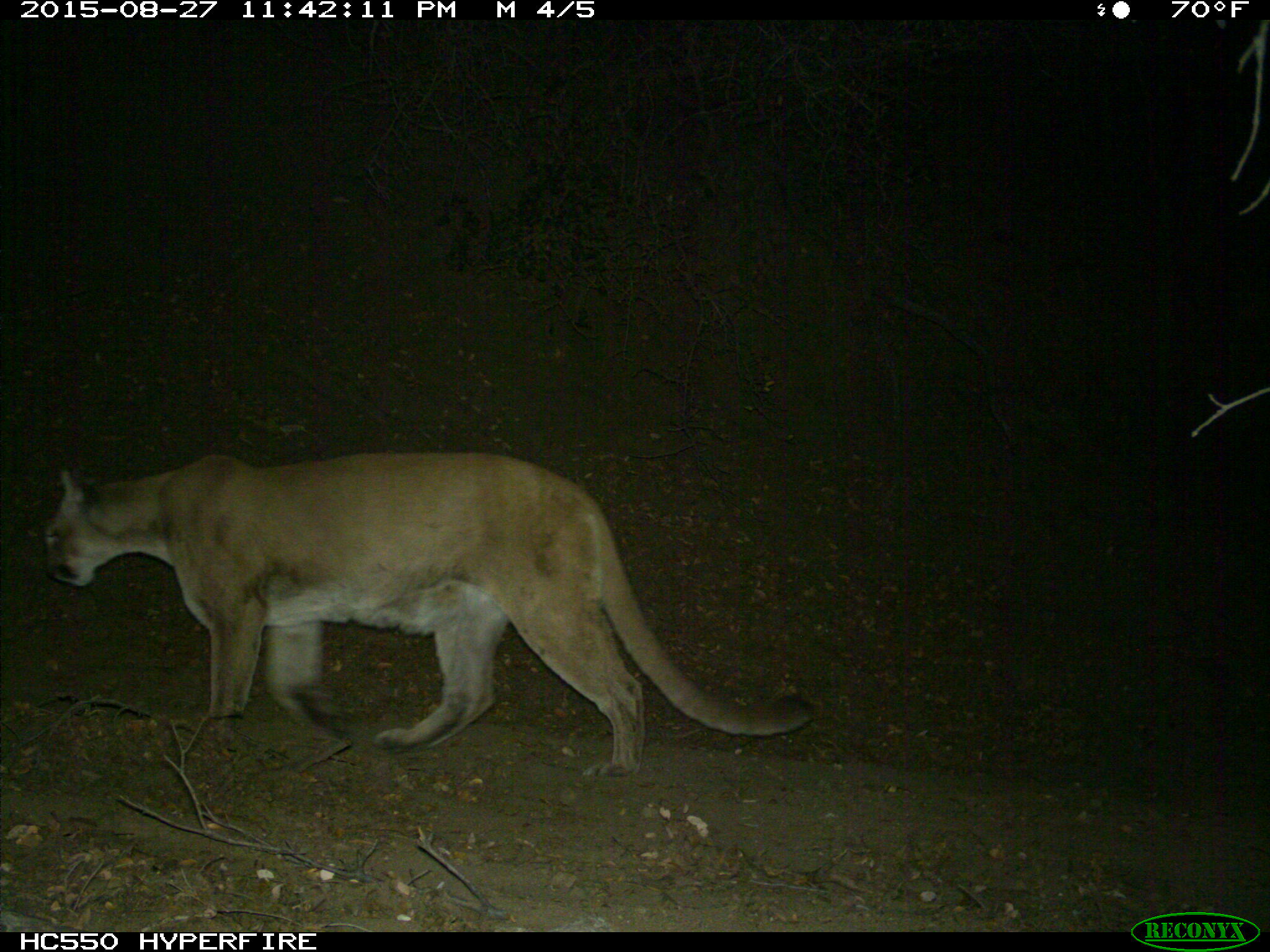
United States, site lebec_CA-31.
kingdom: Animalia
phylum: Chordata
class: Mammalia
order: Carnivora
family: Felidae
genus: Puma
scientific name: Puma concolor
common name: mountain lion